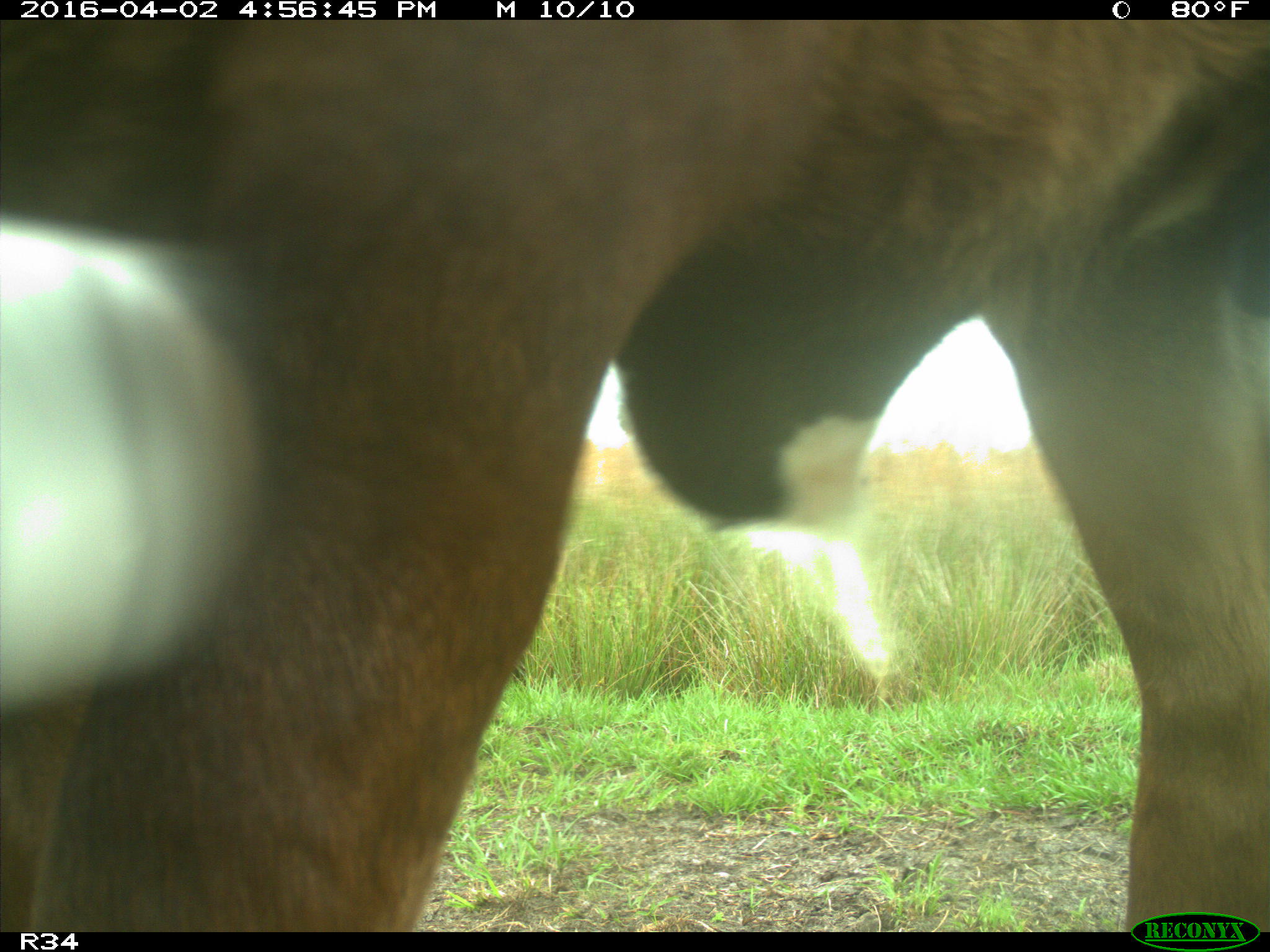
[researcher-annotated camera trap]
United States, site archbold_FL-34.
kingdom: Animalia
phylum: Chordata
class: Mammalia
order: Artiodactyla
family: Bovidae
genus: Bos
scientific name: Bos taurus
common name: domestic cow